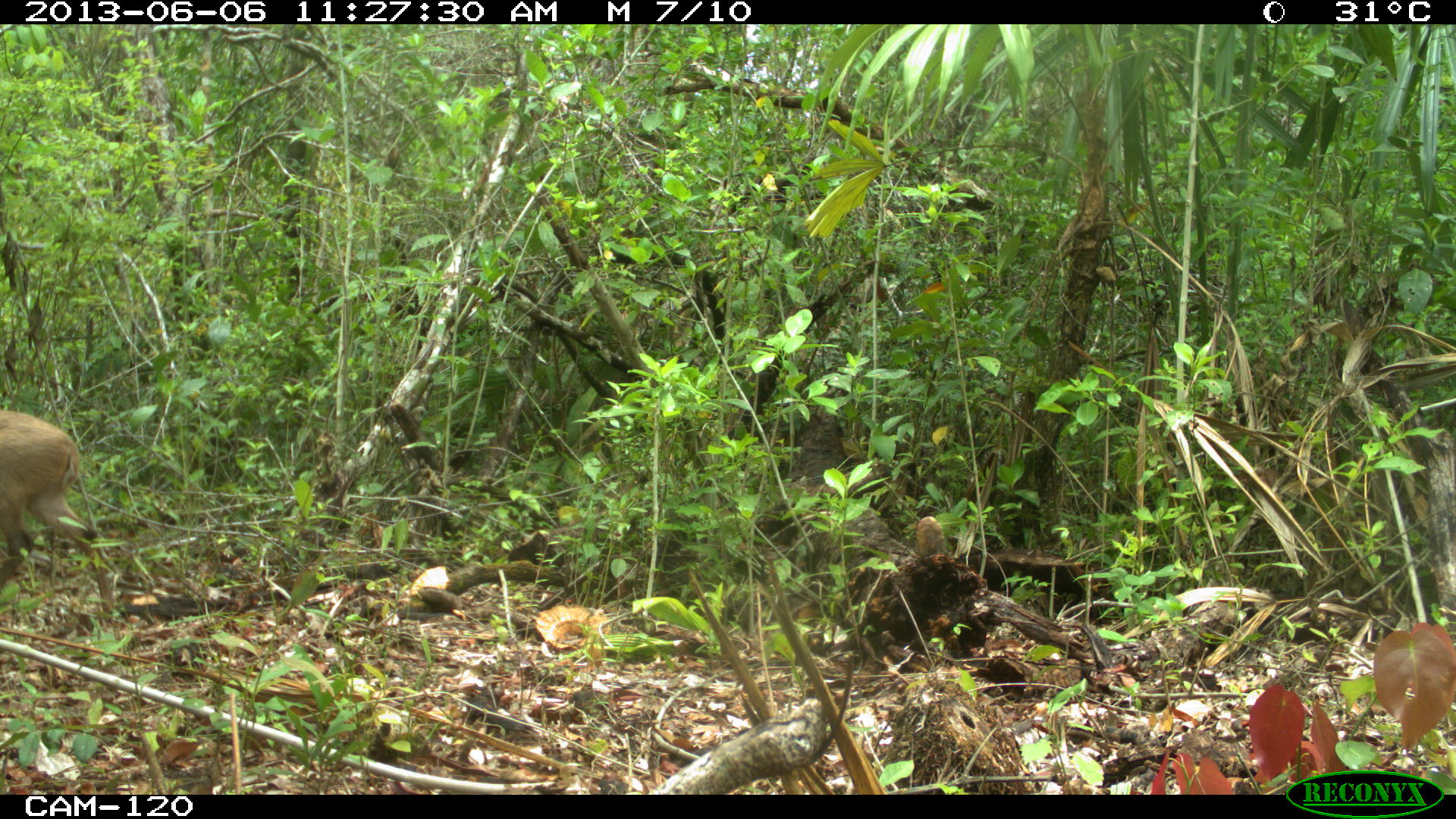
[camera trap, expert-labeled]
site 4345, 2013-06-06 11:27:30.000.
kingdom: Animalia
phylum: Chordata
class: Mammalia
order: Artiodactyla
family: Cervidae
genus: Odocoileus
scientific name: Odocoileus pandora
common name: yucatán brown brocket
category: mazama pandora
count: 1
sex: female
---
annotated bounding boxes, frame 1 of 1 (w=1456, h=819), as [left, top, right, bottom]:
mazama pandora: [0, 409, 115, 614]